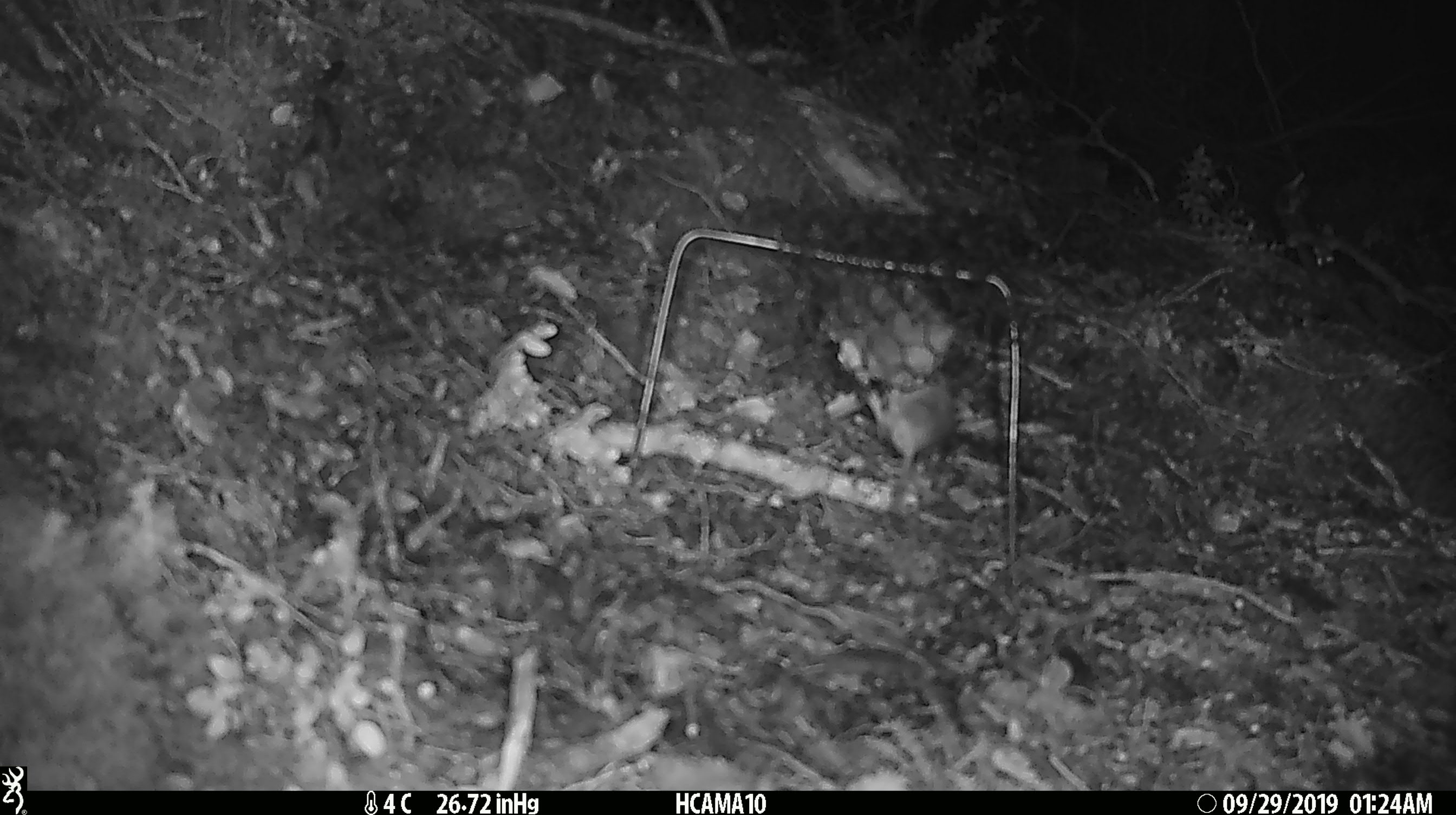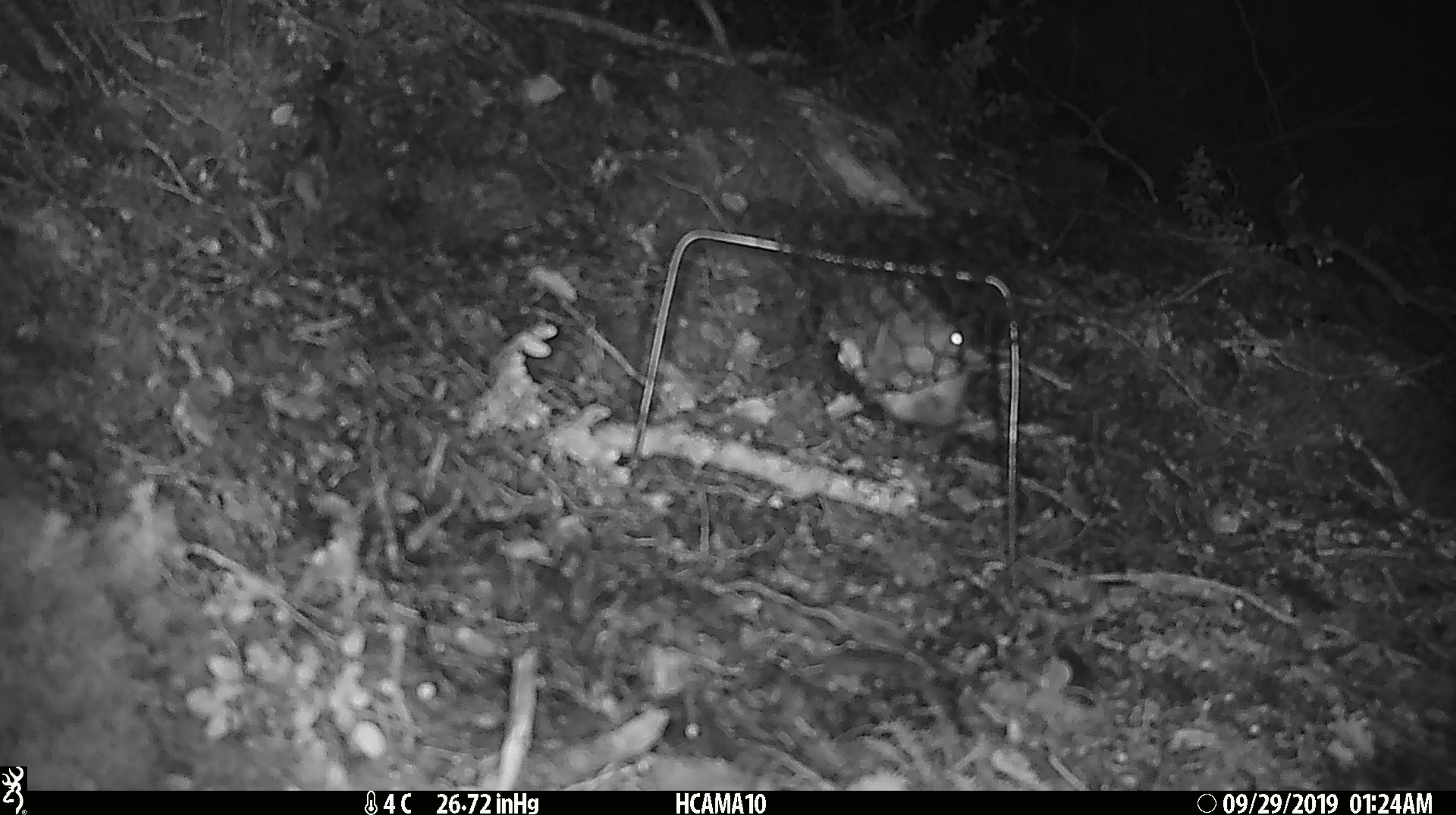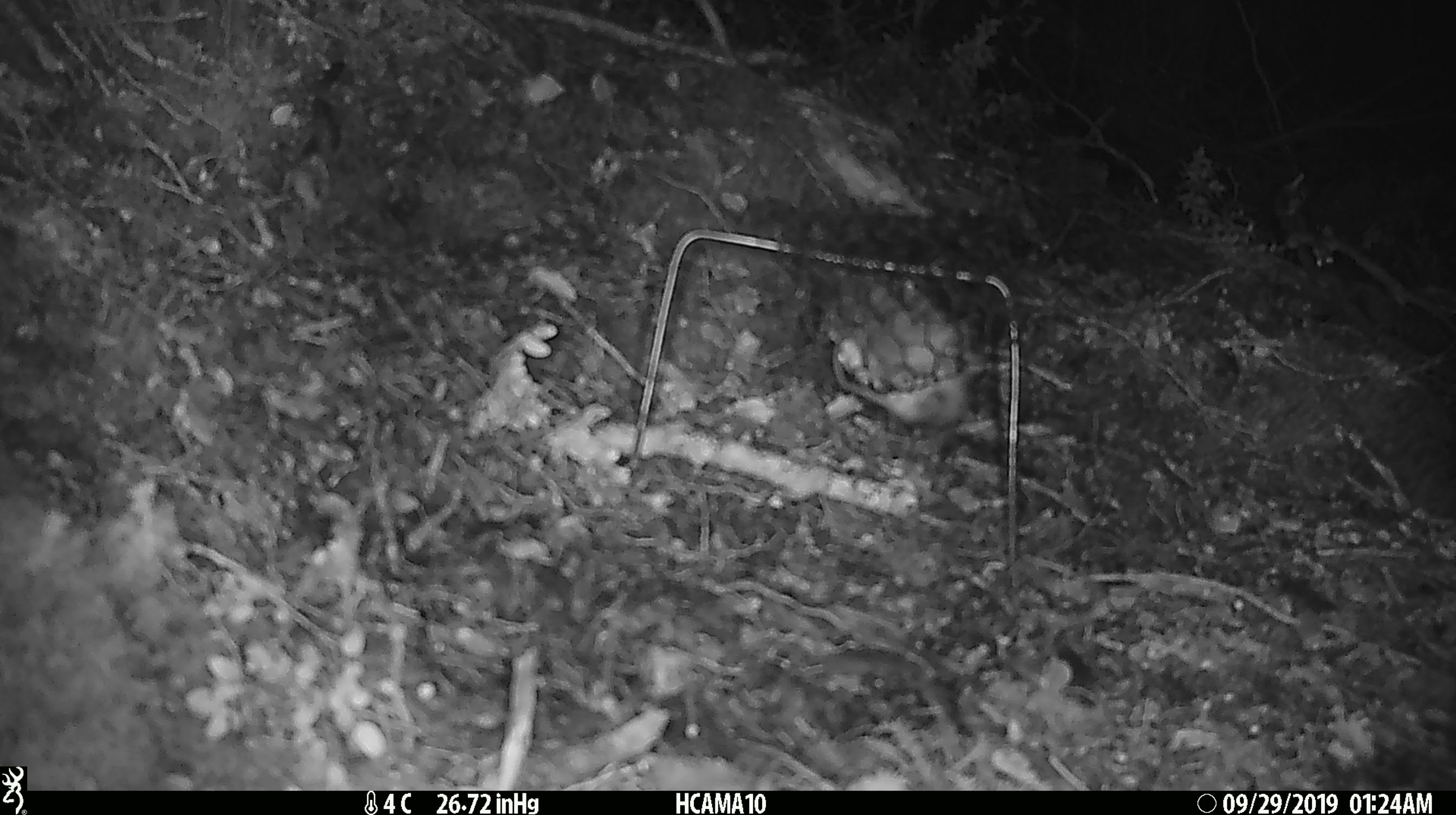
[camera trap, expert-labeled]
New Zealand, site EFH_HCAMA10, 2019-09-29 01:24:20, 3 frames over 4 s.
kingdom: Animalia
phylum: Chordata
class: Mammalia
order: Rodentia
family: Muridae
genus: Mus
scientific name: Mus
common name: mouse